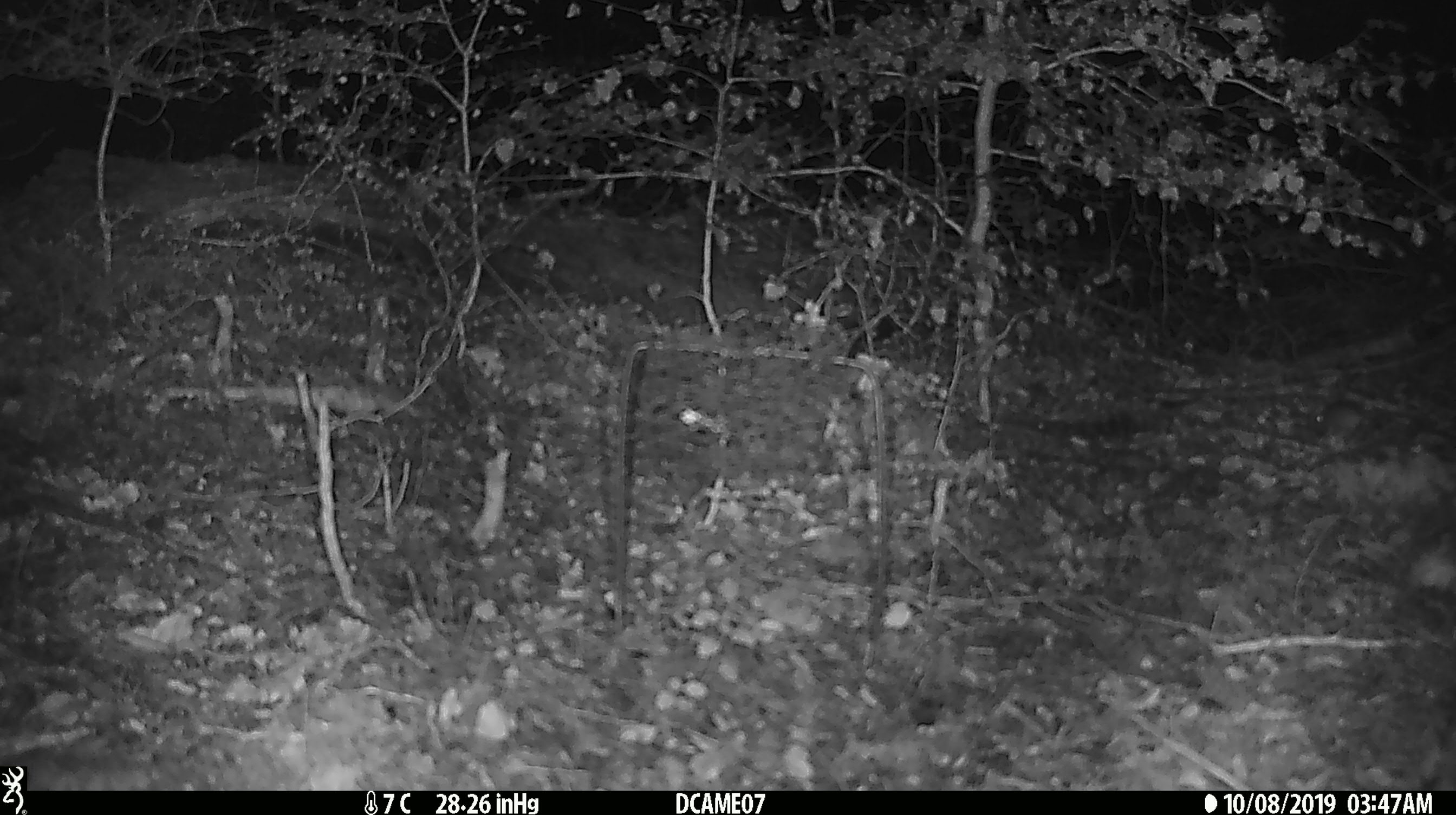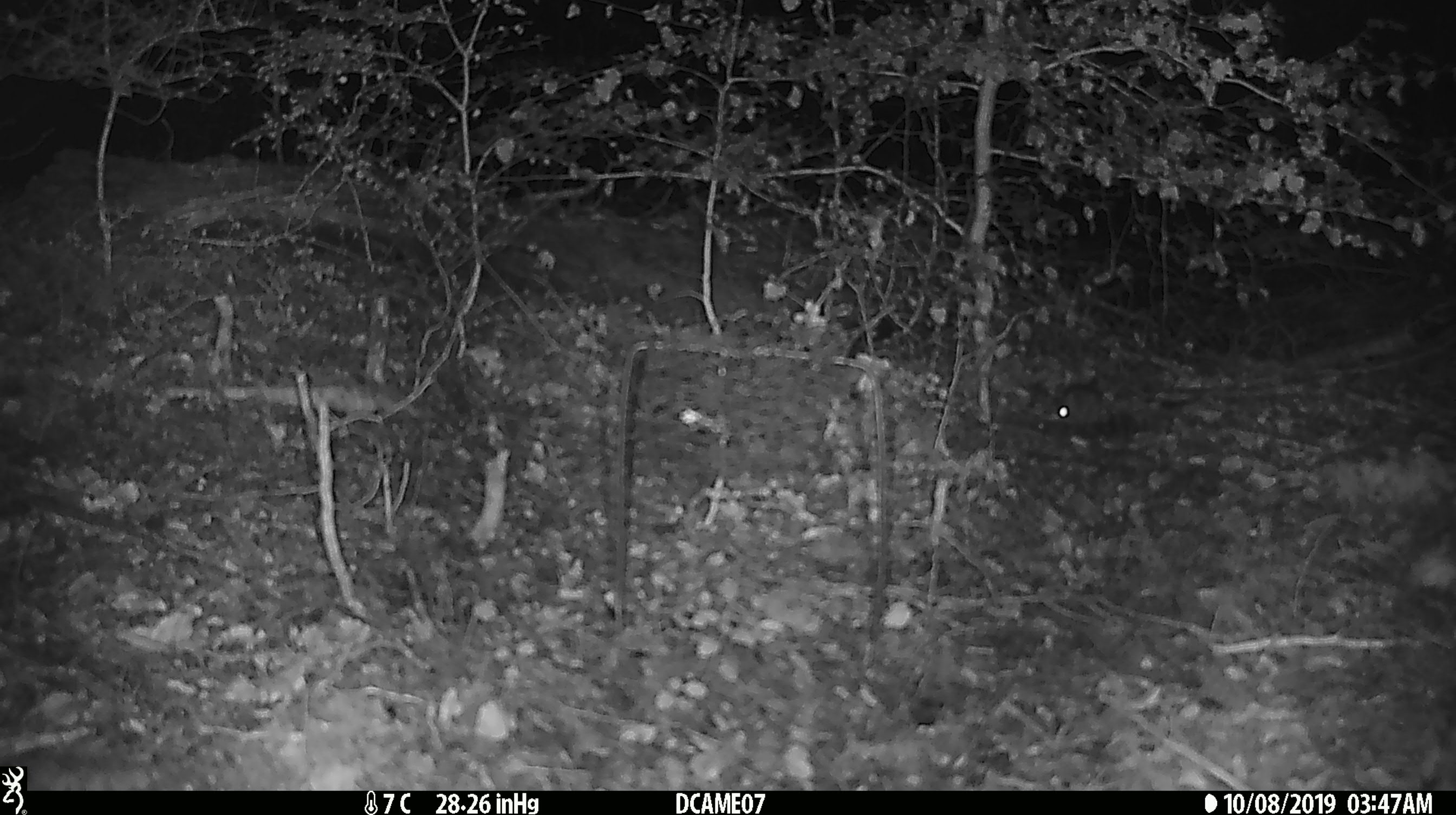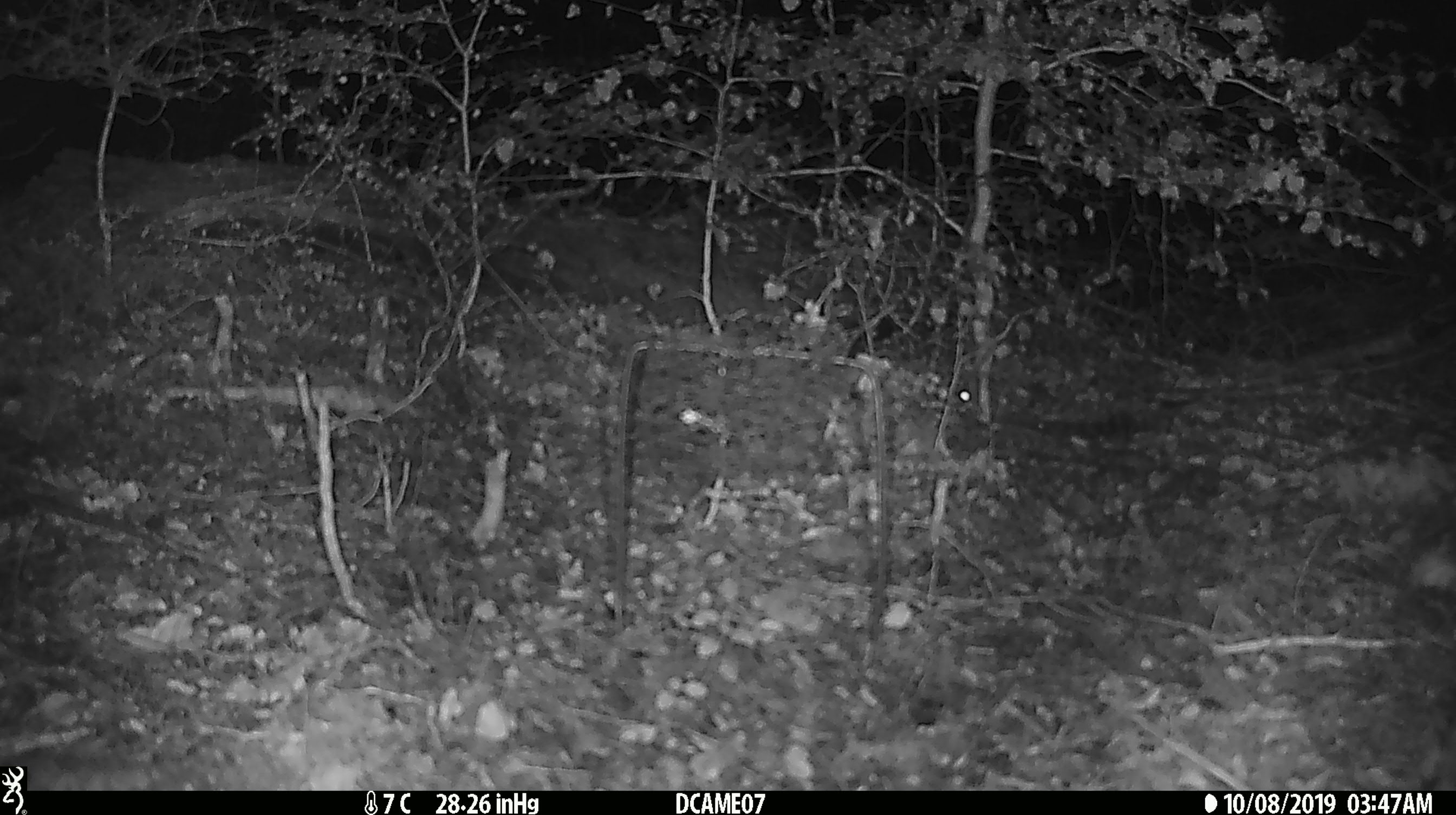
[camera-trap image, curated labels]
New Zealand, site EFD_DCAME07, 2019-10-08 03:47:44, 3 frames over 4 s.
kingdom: Animalia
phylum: Chordata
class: Mammalia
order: Rodentia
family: Muridae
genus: Mus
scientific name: Mus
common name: mouse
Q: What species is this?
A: Mouse (Mus).